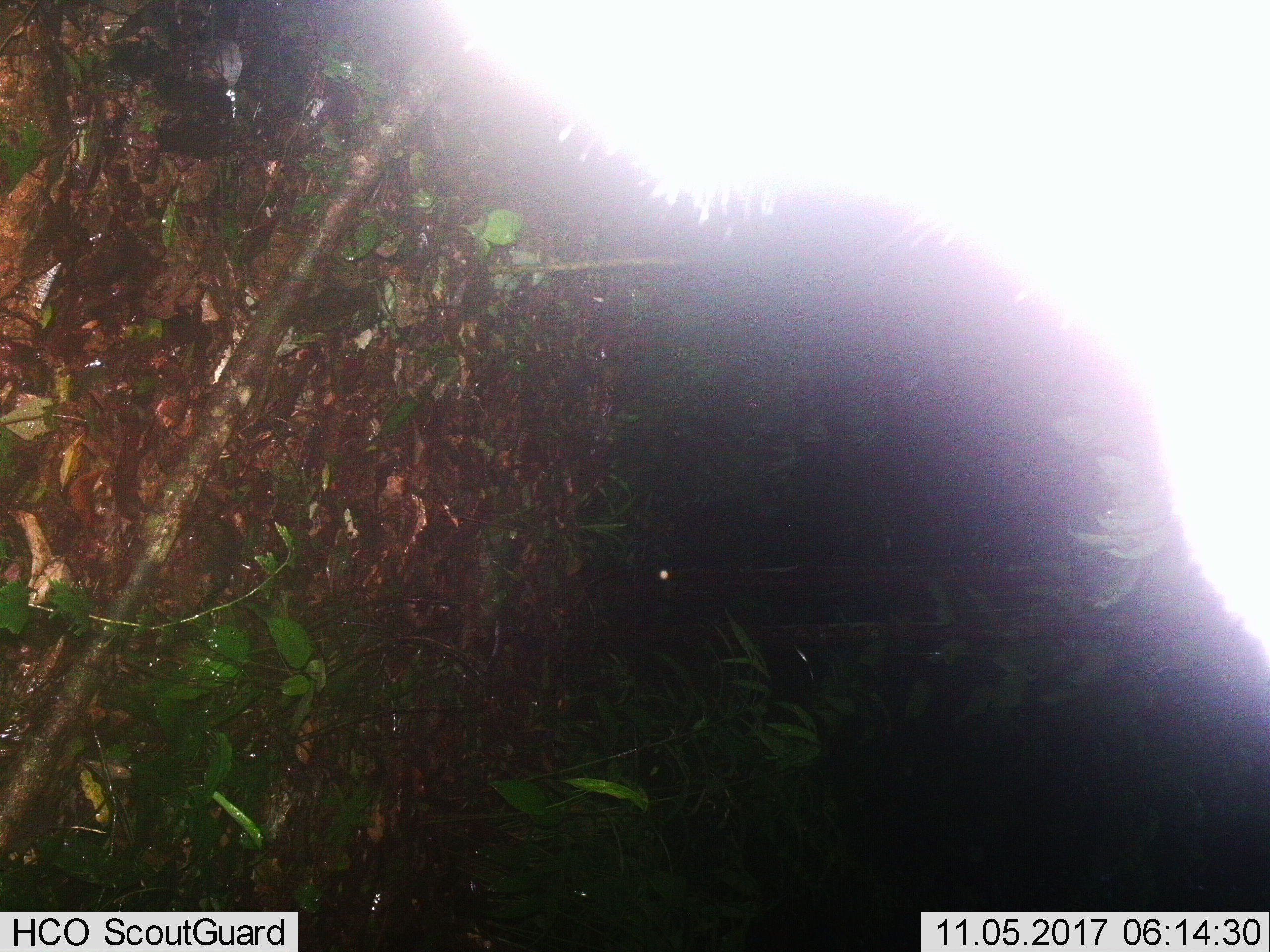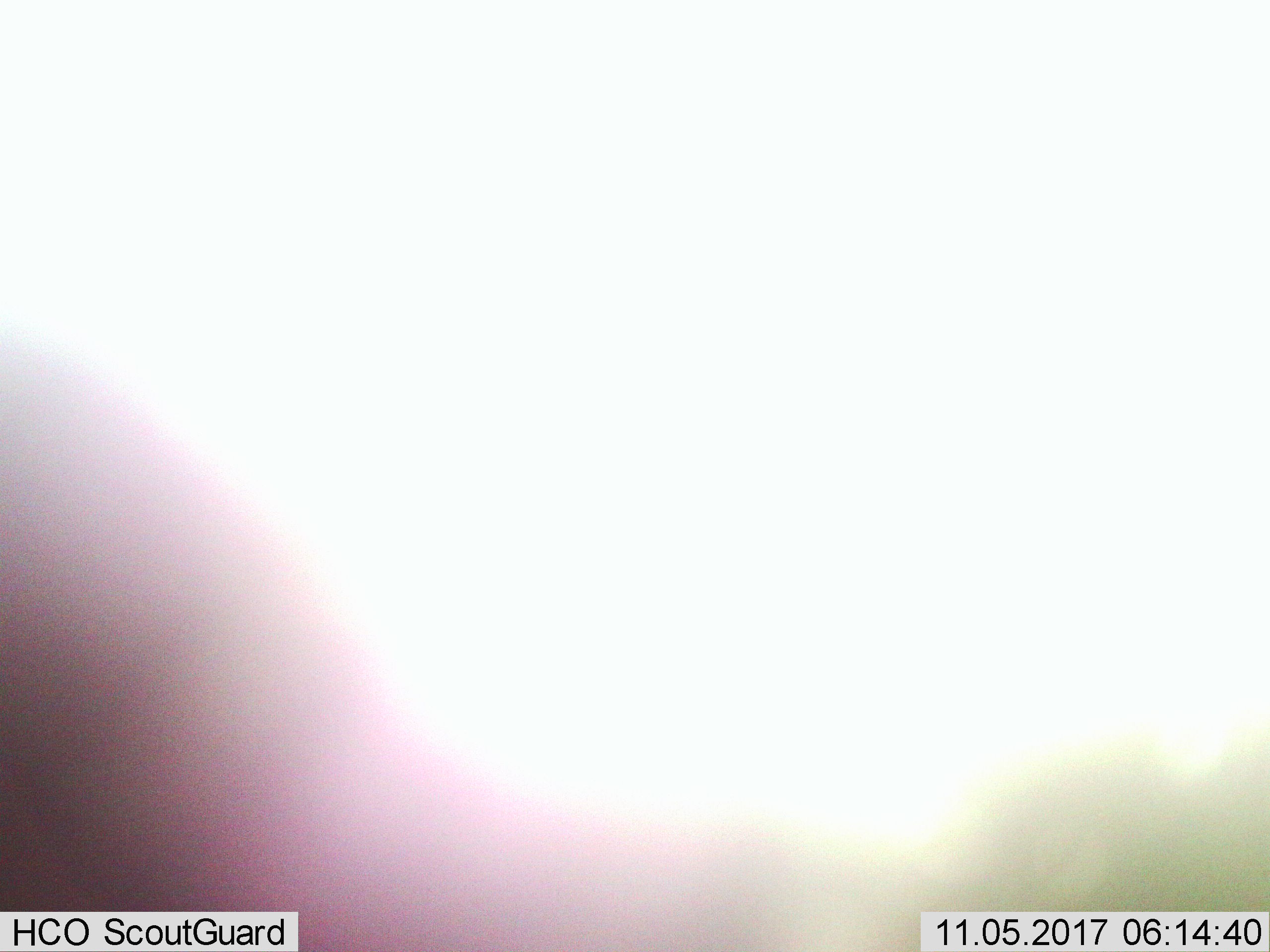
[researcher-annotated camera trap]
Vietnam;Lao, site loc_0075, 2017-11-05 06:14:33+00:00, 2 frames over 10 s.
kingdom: Animalia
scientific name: Animalia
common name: animal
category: unidentified animal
Unidentified animal (animal) (Animalia). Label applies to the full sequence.